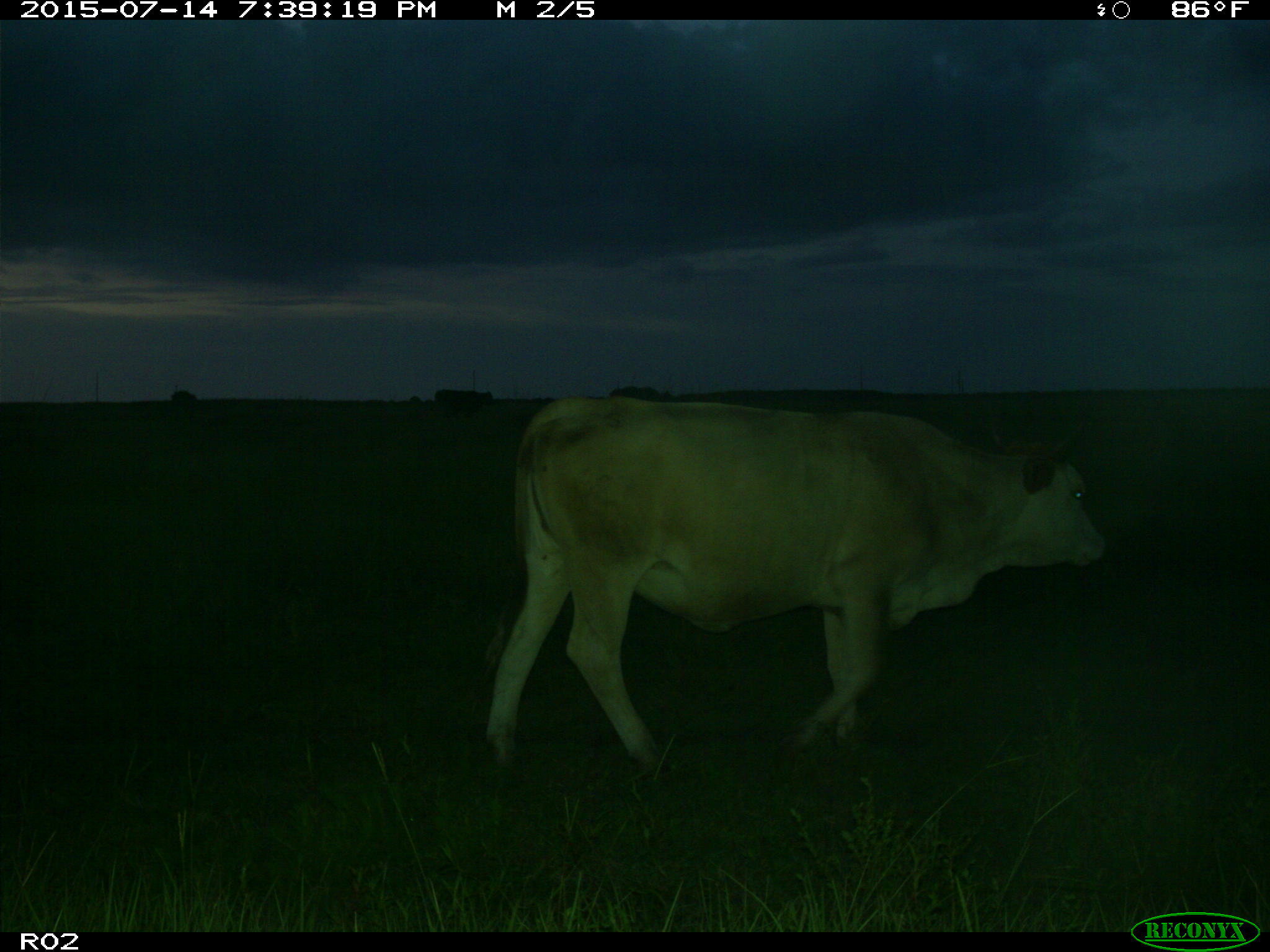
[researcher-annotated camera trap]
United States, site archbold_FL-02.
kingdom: Animalia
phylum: Chordata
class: Mammalia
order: Artiodactyla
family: Bovidae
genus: Bos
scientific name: Bos taurus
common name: domestic cow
Bos taurus (domestic cow).